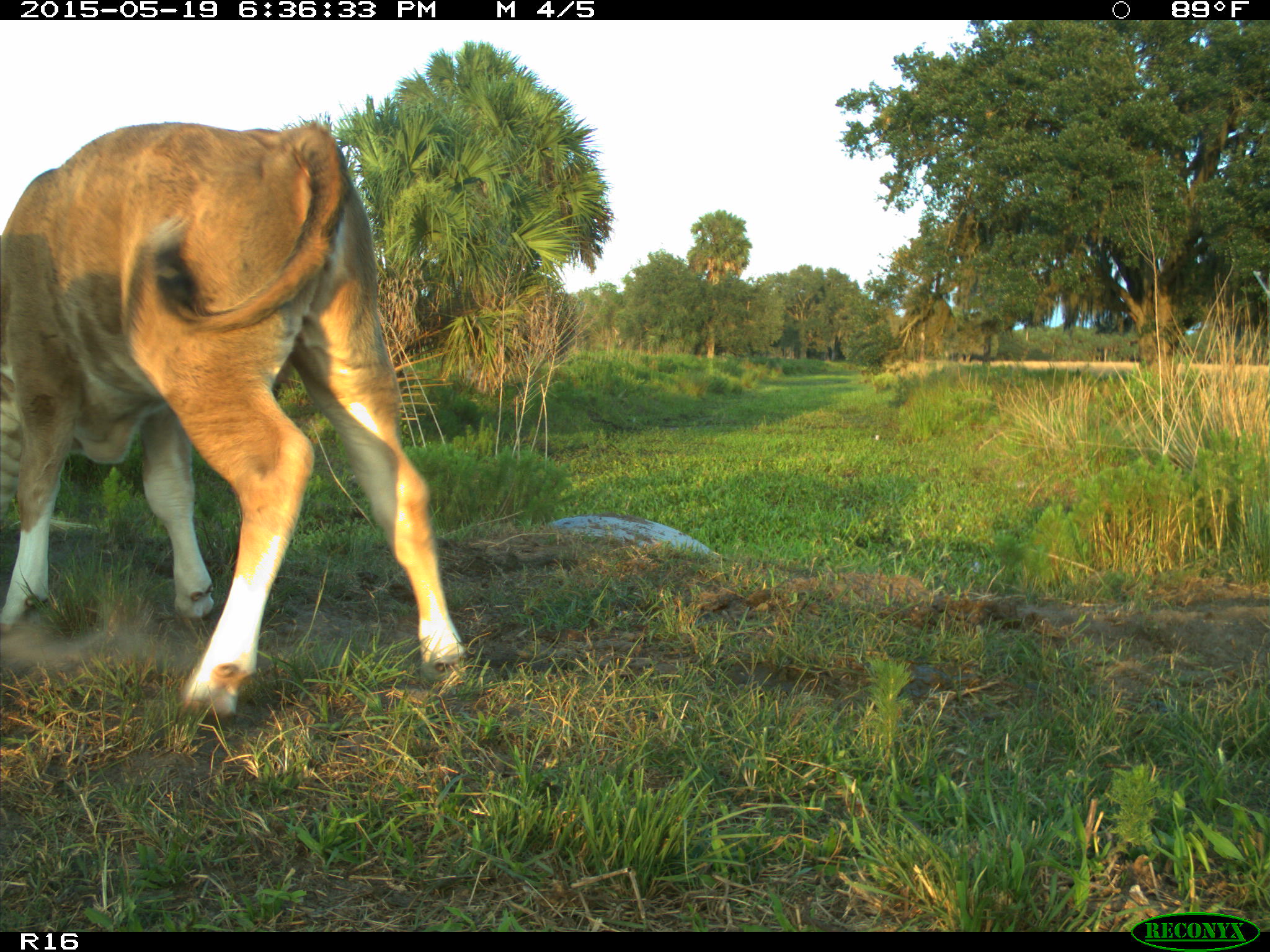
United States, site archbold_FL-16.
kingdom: Animalia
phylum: Chordata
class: Mammalia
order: Artiodactyla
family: Bovidae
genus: Bos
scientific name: Bos taurus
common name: domestic cow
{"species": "Bos taurus (domestic cow)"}